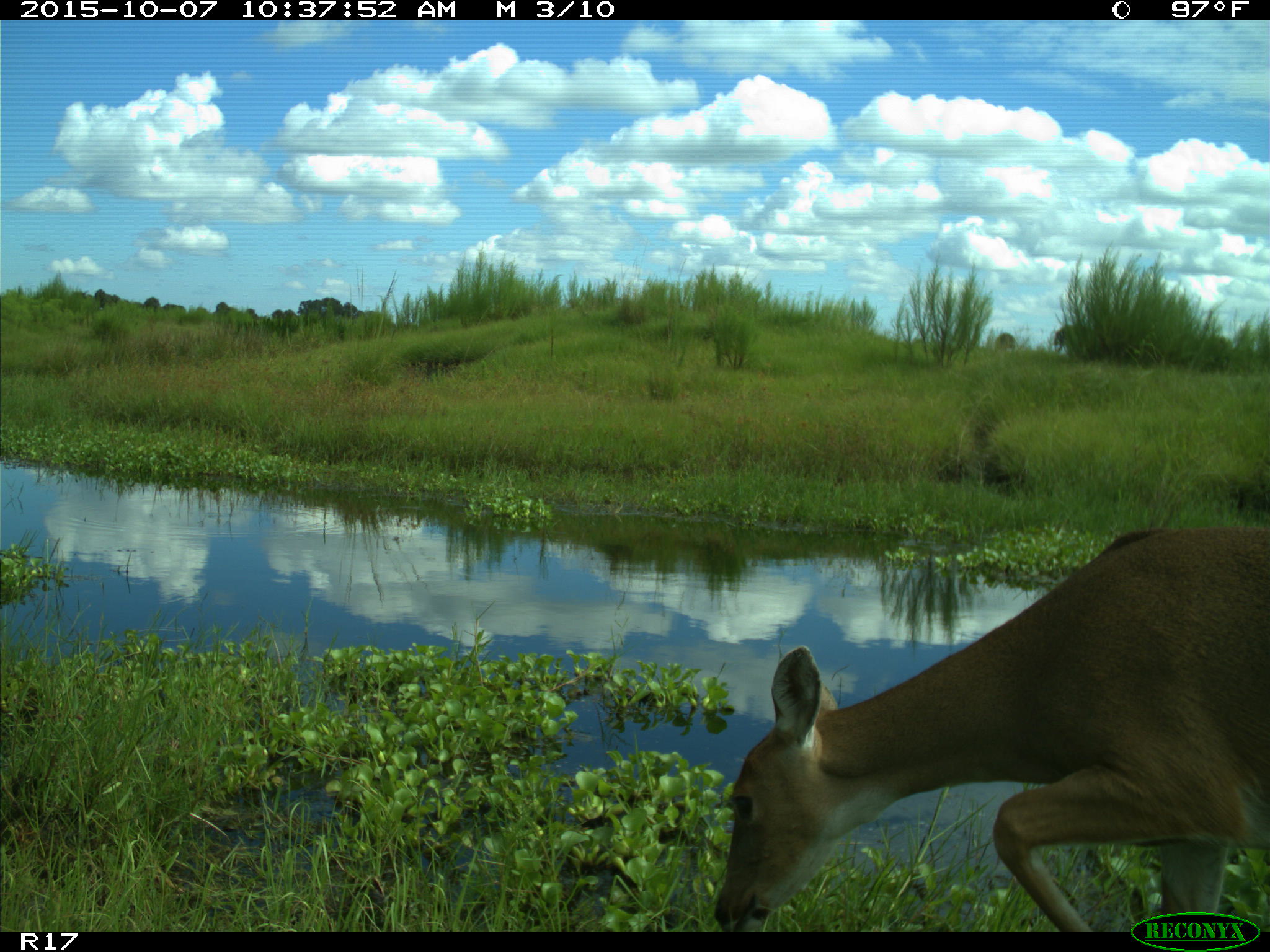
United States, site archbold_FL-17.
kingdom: Animalia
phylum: Chordata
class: Mammalia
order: Artiodactyla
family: Cervidae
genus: Odocoileus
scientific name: Odocoileus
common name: deer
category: unidentified deer